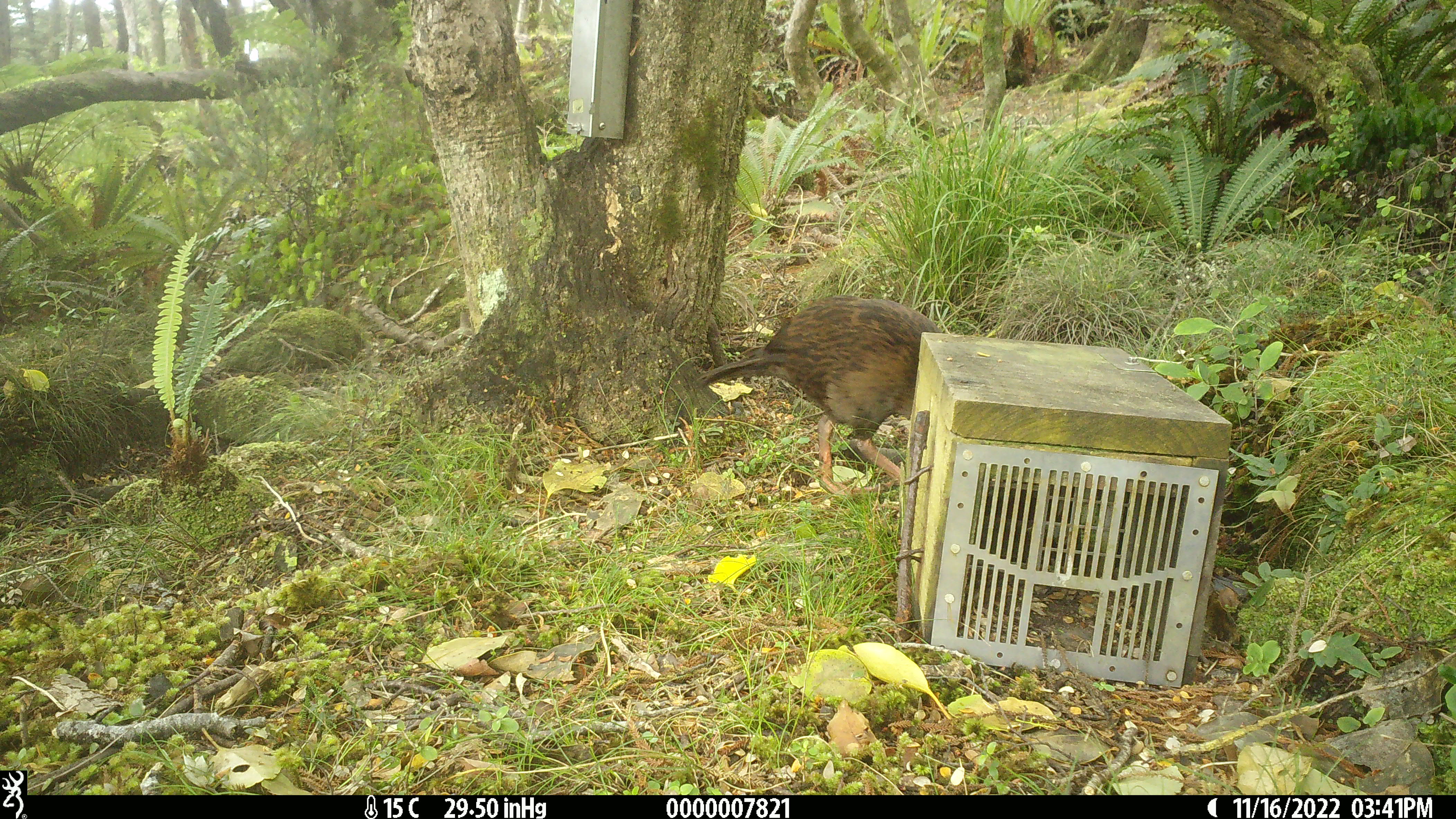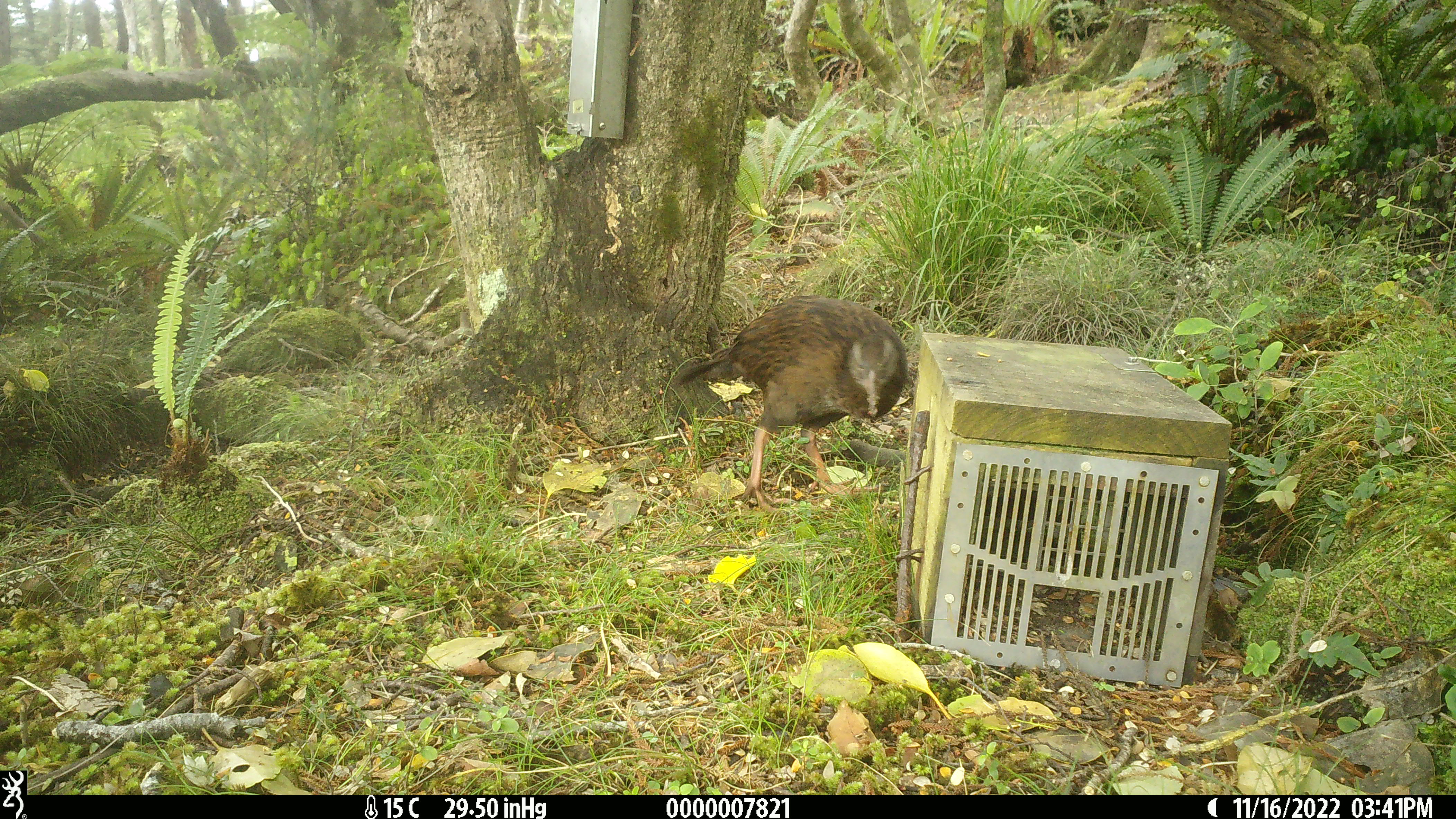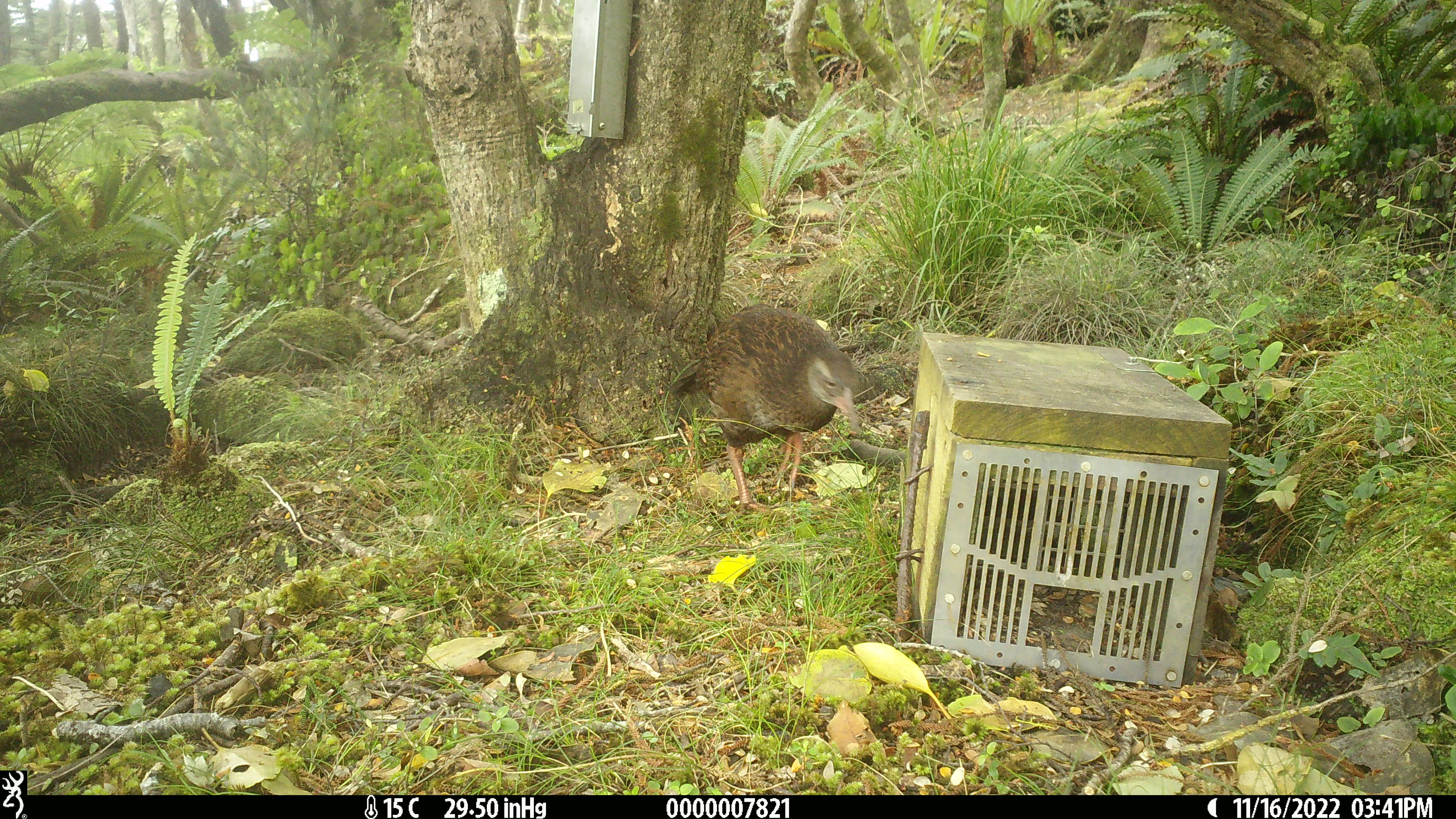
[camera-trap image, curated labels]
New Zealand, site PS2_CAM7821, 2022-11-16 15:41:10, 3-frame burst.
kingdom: Animalia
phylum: Chordata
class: Aves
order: Gruiformes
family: Rallidae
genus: Gallirallus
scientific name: Gallirallus australis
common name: weka